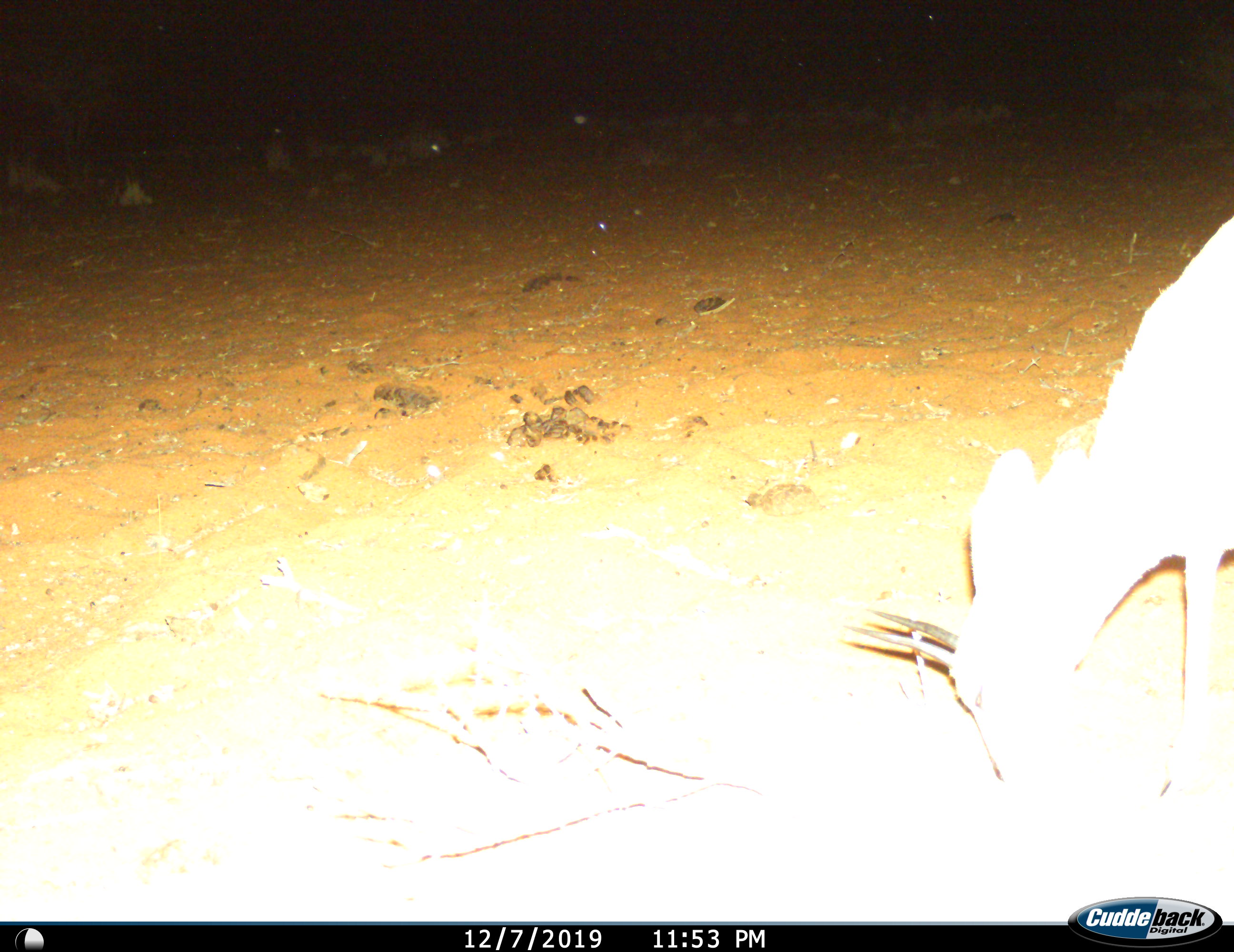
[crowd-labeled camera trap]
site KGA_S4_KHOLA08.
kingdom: Animalia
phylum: Chordata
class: Mammalia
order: Artiodactyla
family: Bovidae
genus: Raphicerus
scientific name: Raphicerus campestris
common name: steenbok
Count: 1.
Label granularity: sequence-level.